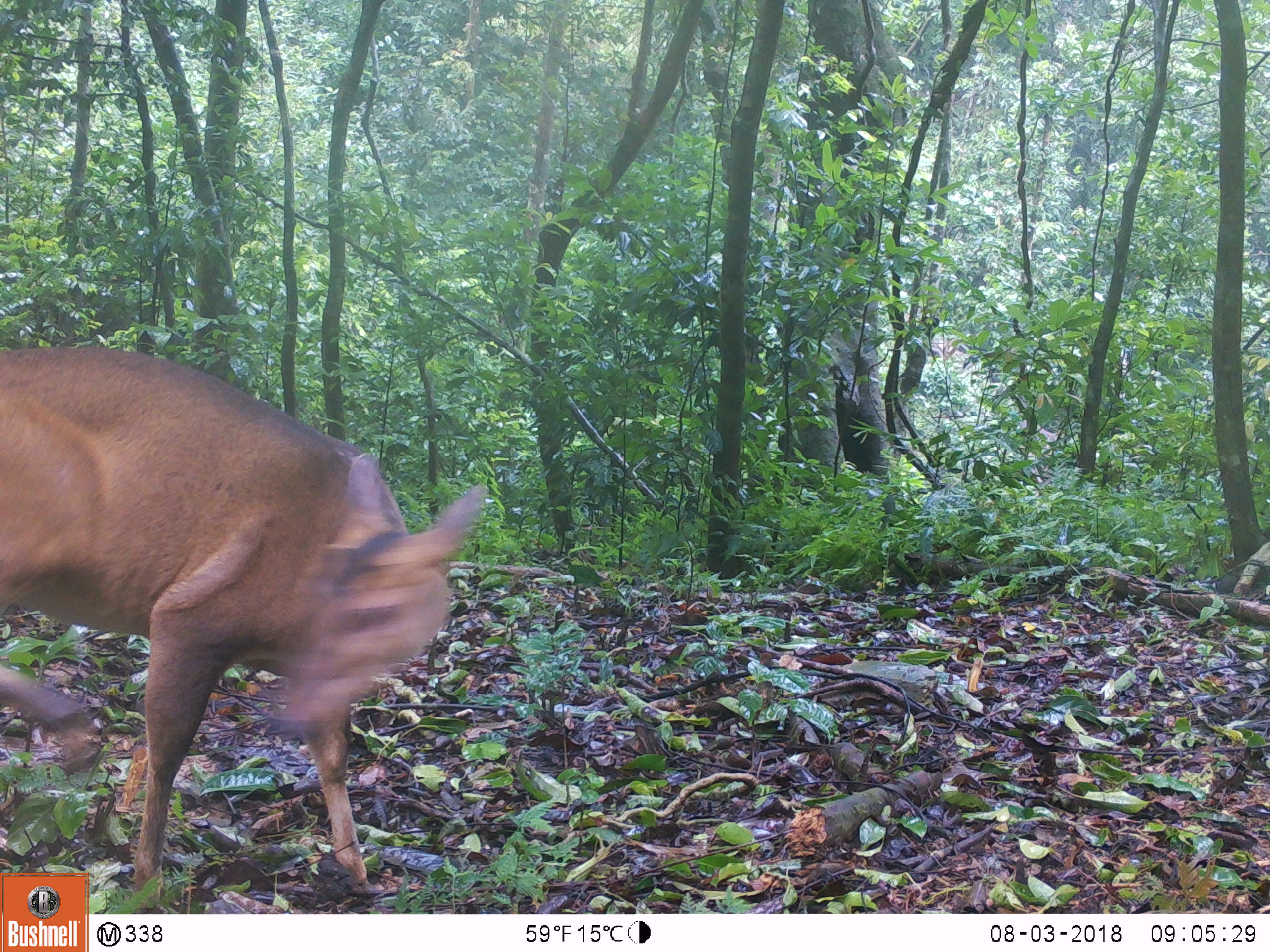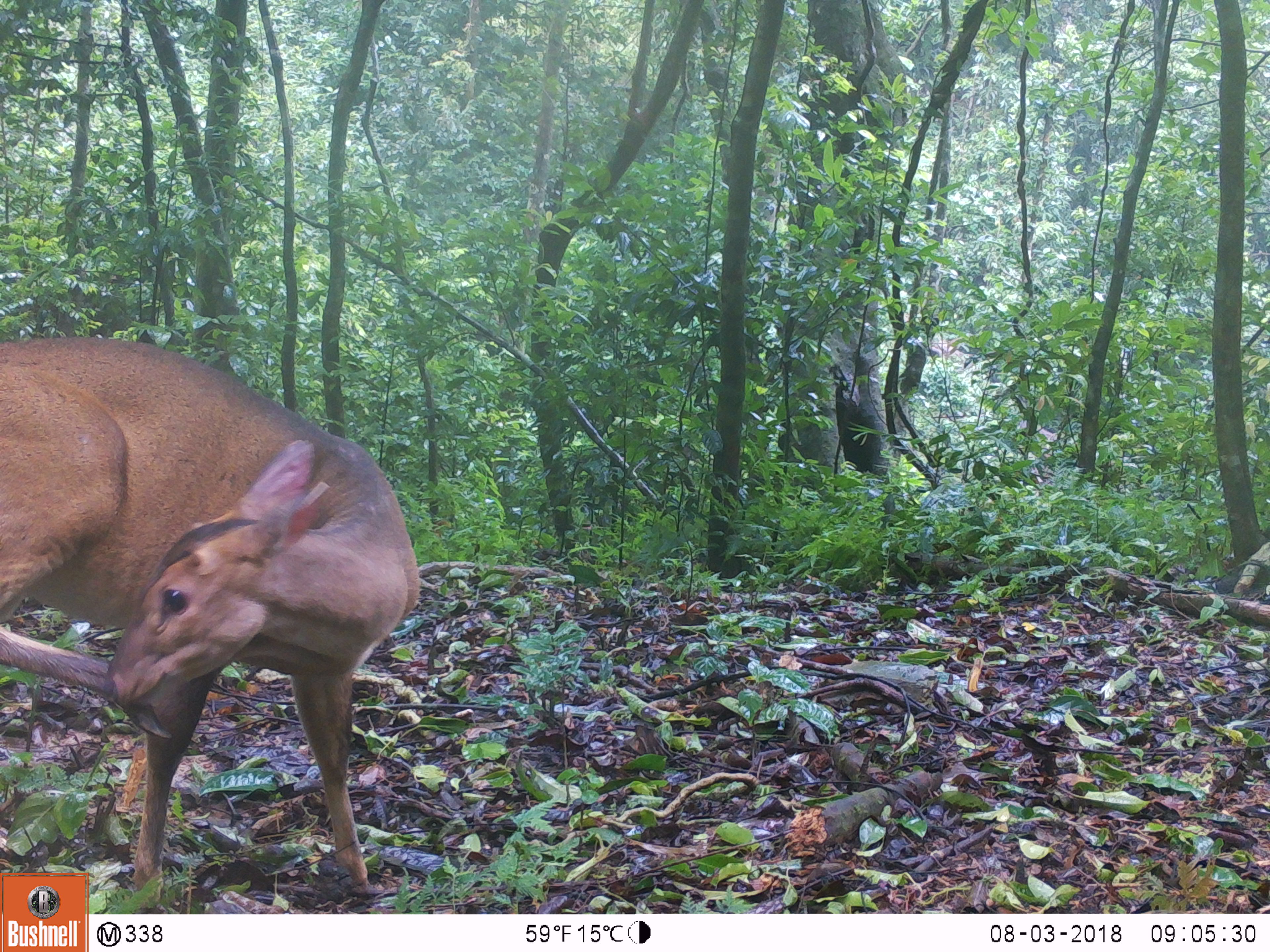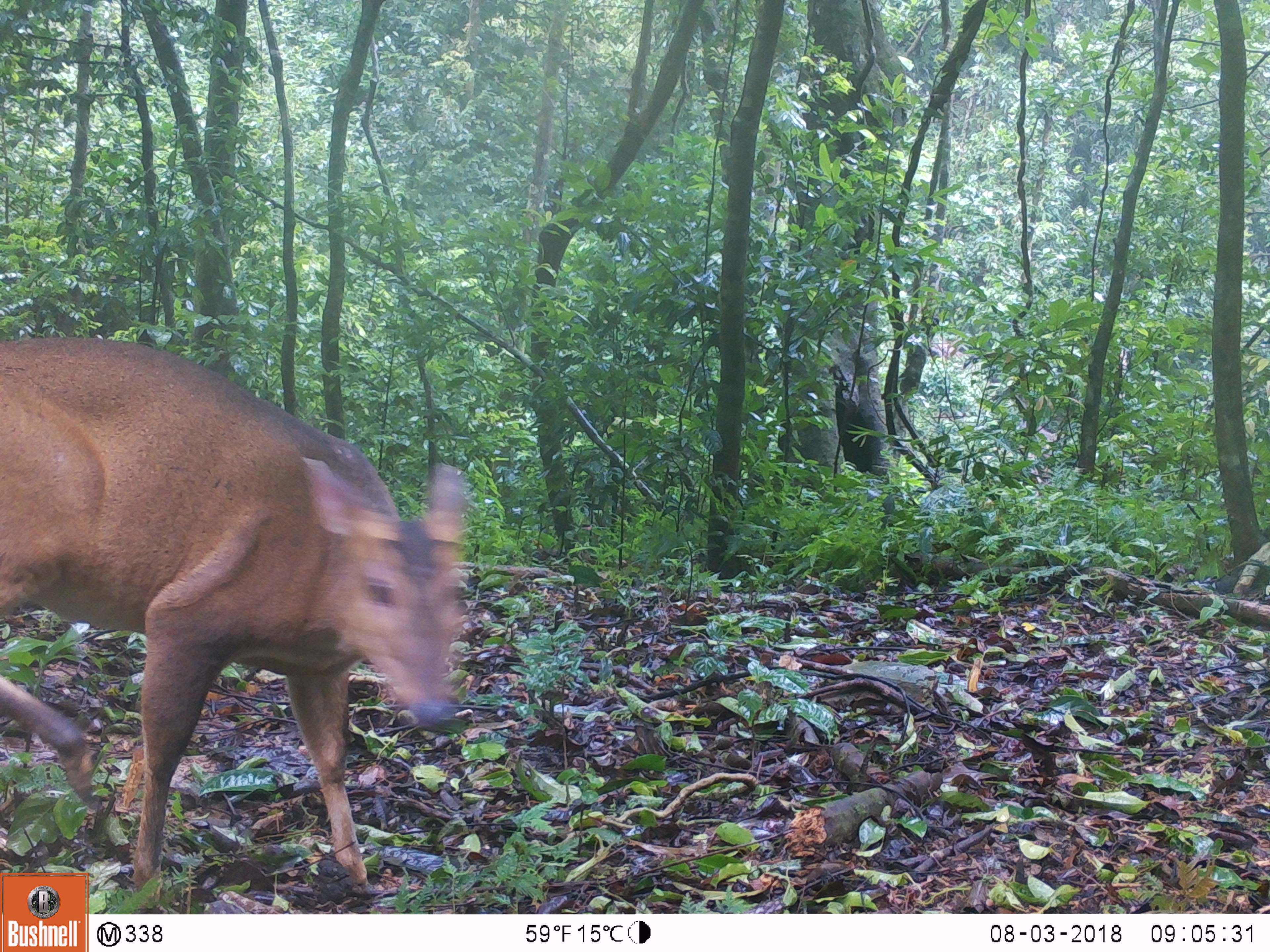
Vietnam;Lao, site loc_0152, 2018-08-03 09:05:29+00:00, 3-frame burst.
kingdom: Animalia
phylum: Chordata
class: Mammalia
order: Artiodactyla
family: Cervidae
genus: Muntiacus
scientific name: Muntiacus vuquangensis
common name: large-antlered muntjac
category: large antlered muntjac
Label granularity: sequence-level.